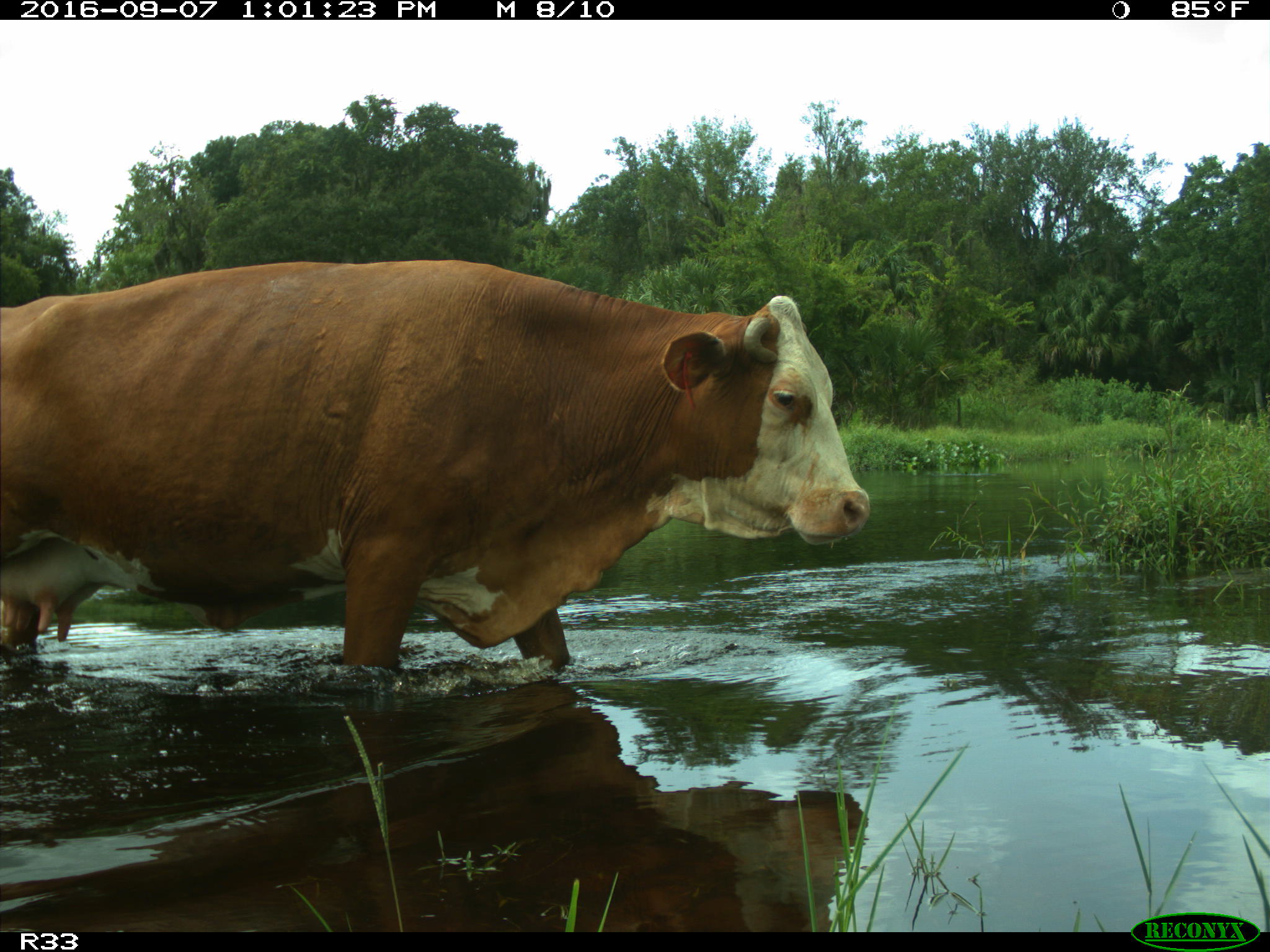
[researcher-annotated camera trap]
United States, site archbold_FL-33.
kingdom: Animalia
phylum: Chordata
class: Mammalia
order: Artiodactyla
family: Bovidae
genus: Bos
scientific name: Bos taurus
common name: domestic cow